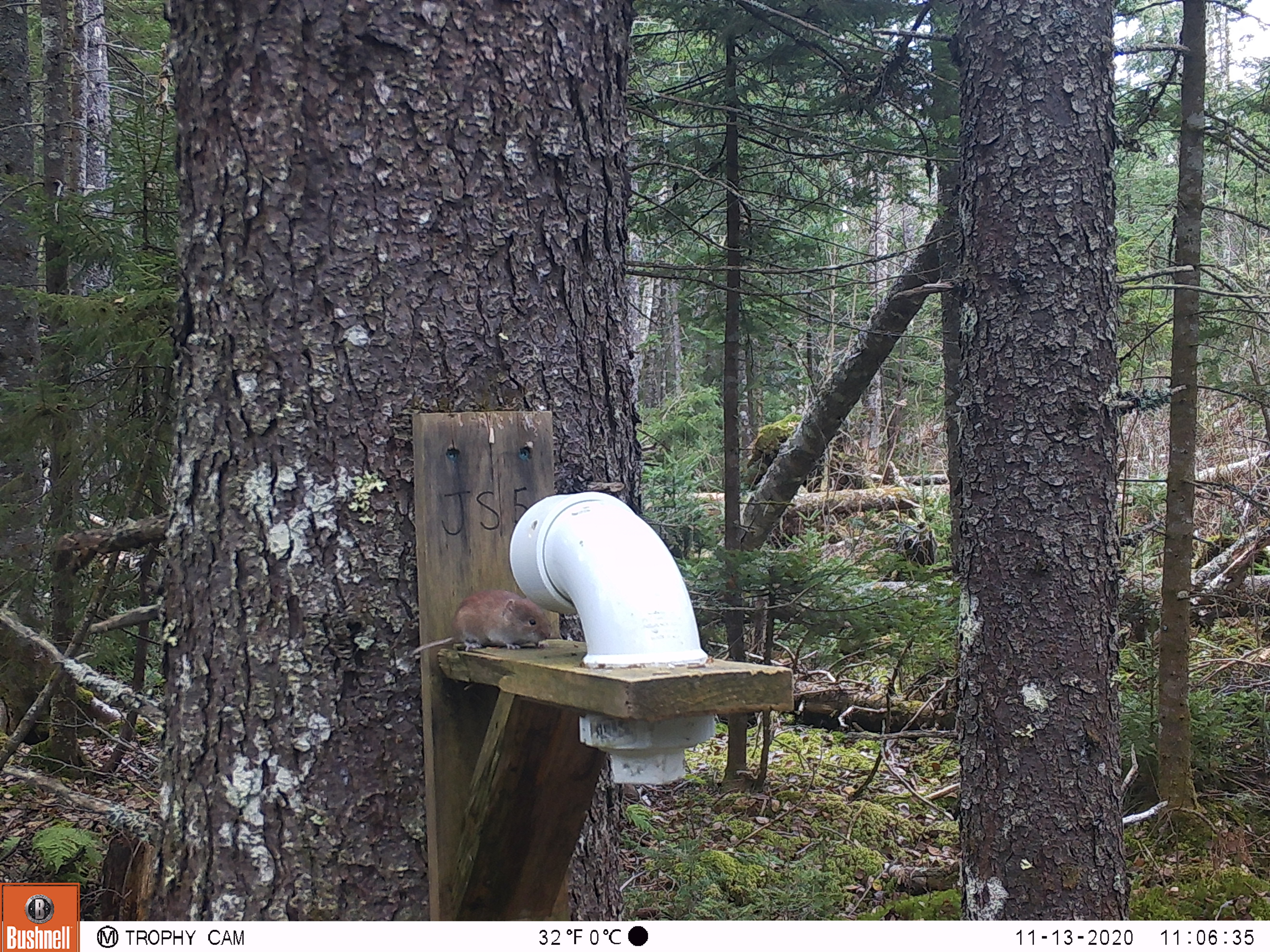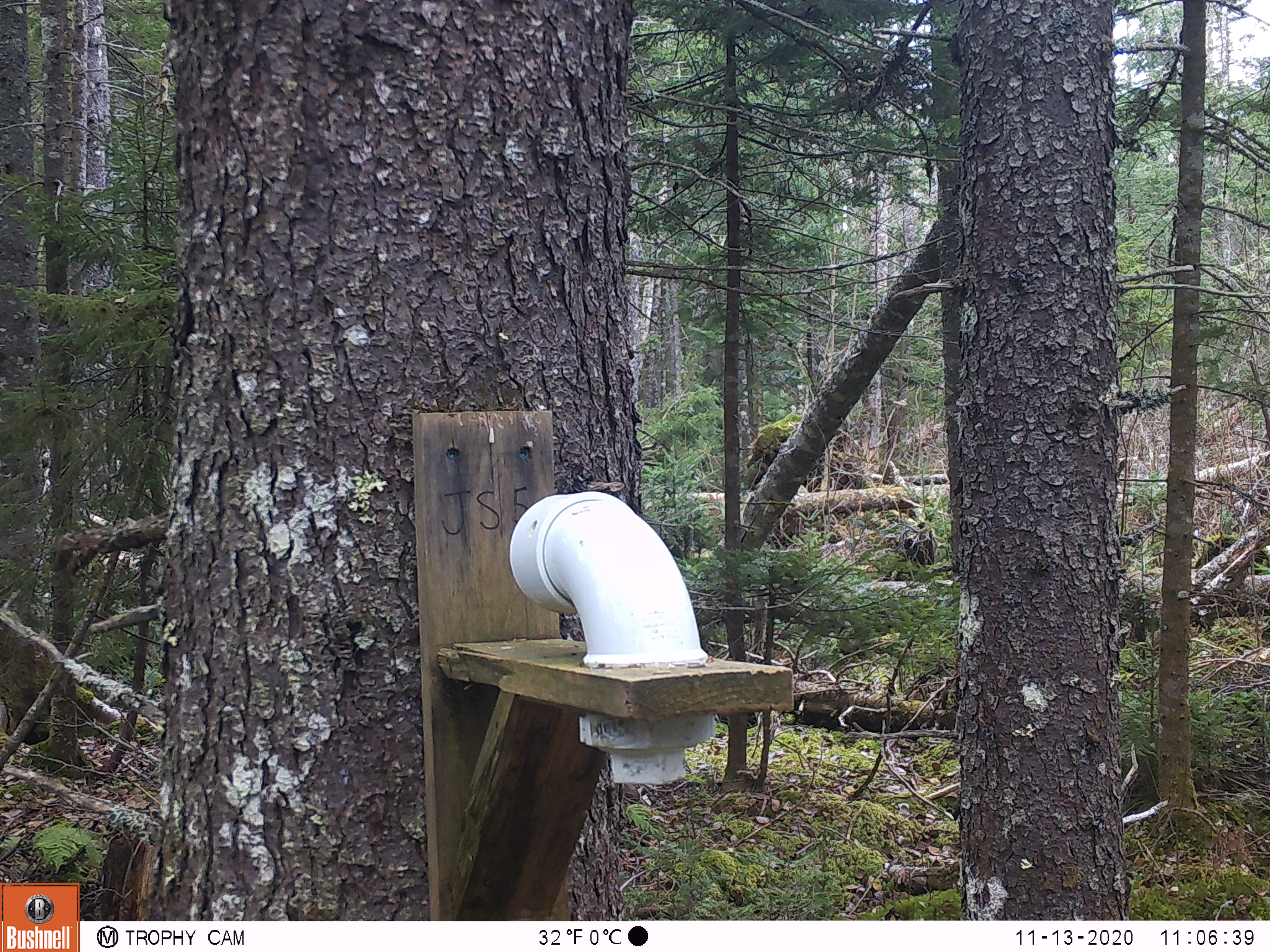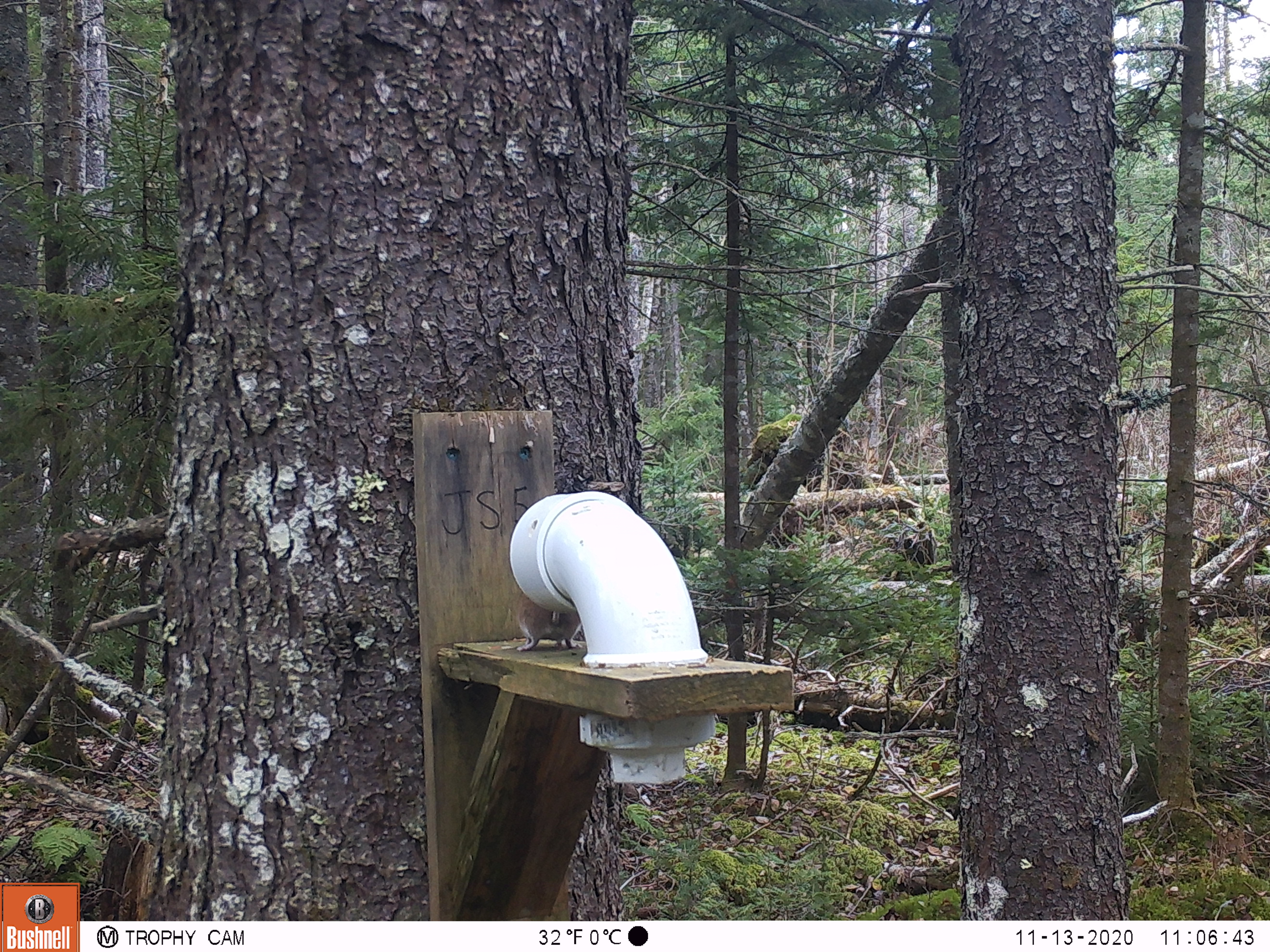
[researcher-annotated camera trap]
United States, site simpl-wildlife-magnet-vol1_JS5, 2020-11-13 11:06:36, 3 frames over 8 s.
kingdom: Animalia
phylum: Chordata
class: Mammalia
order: Rodentia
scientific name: Rodentia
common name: mouse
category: mouse sp.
Mouse sp. (mouse) (Rodentia).